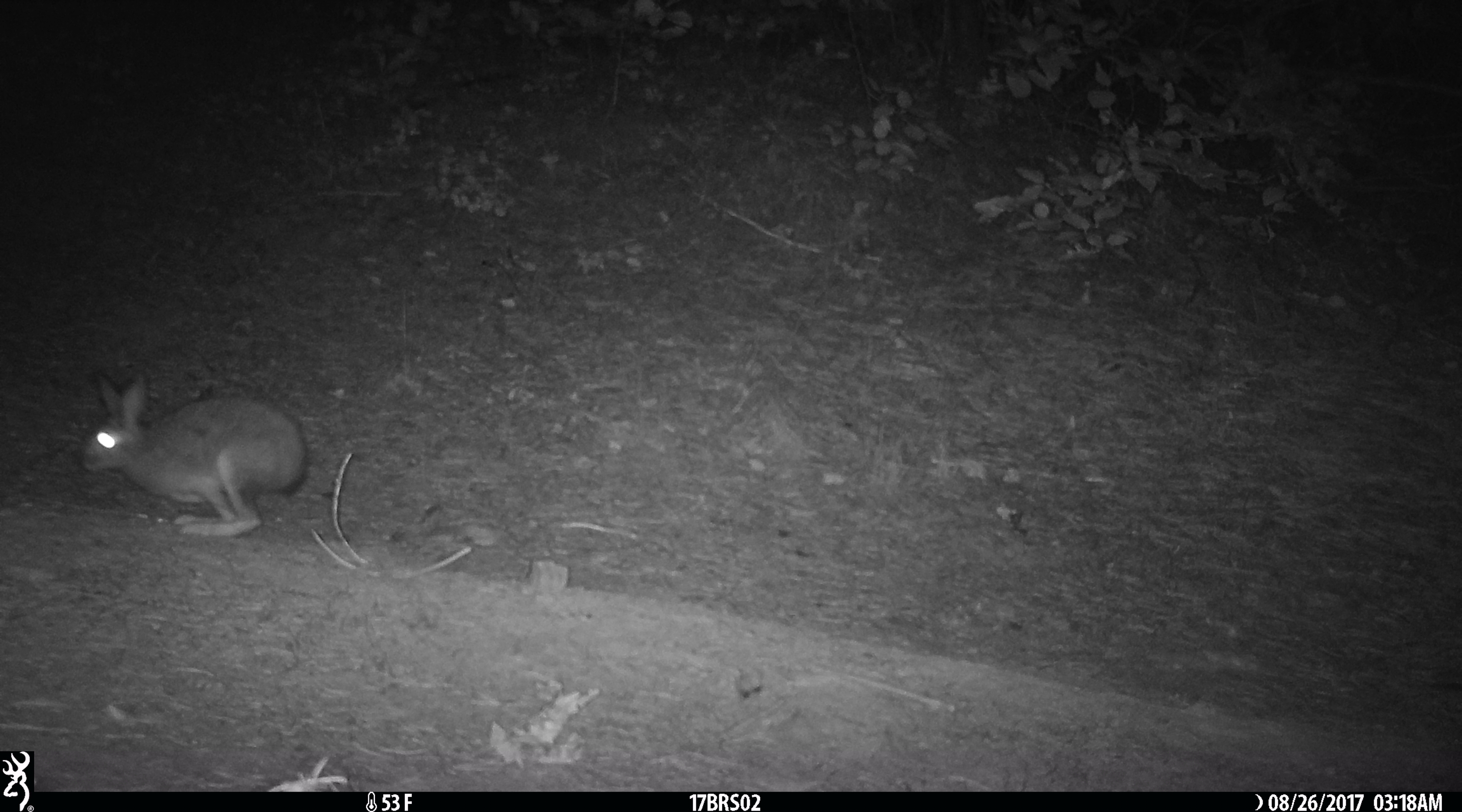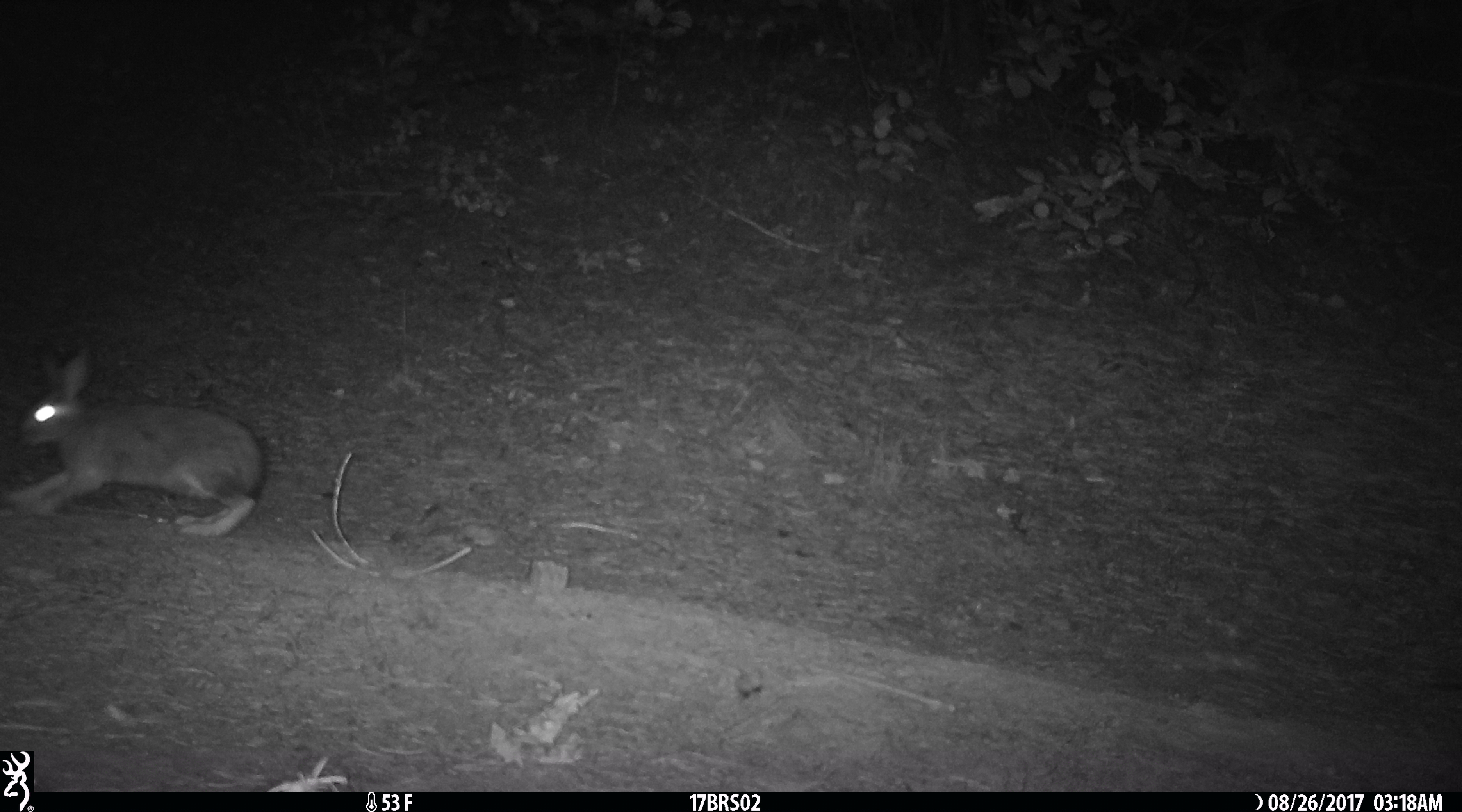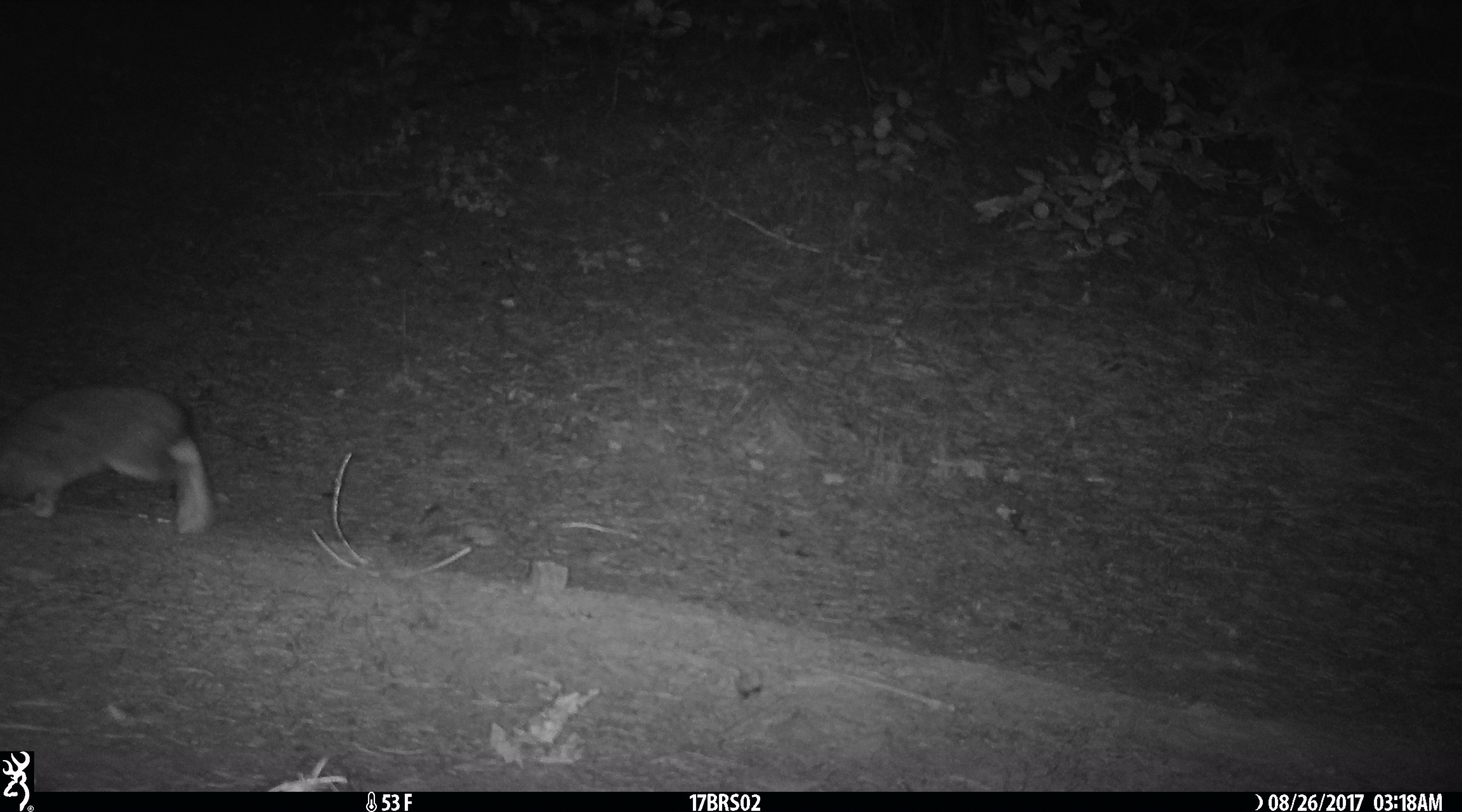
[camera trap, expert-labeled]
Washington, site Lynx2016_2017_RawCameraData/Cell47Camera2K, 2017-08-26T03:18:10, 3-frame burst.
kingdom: Animalia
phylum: Chordata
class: Mammalia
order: Lagomorpha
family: Leporidae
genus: Lepus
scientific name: Lepus americanus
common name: snowshoe hare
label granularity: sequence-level